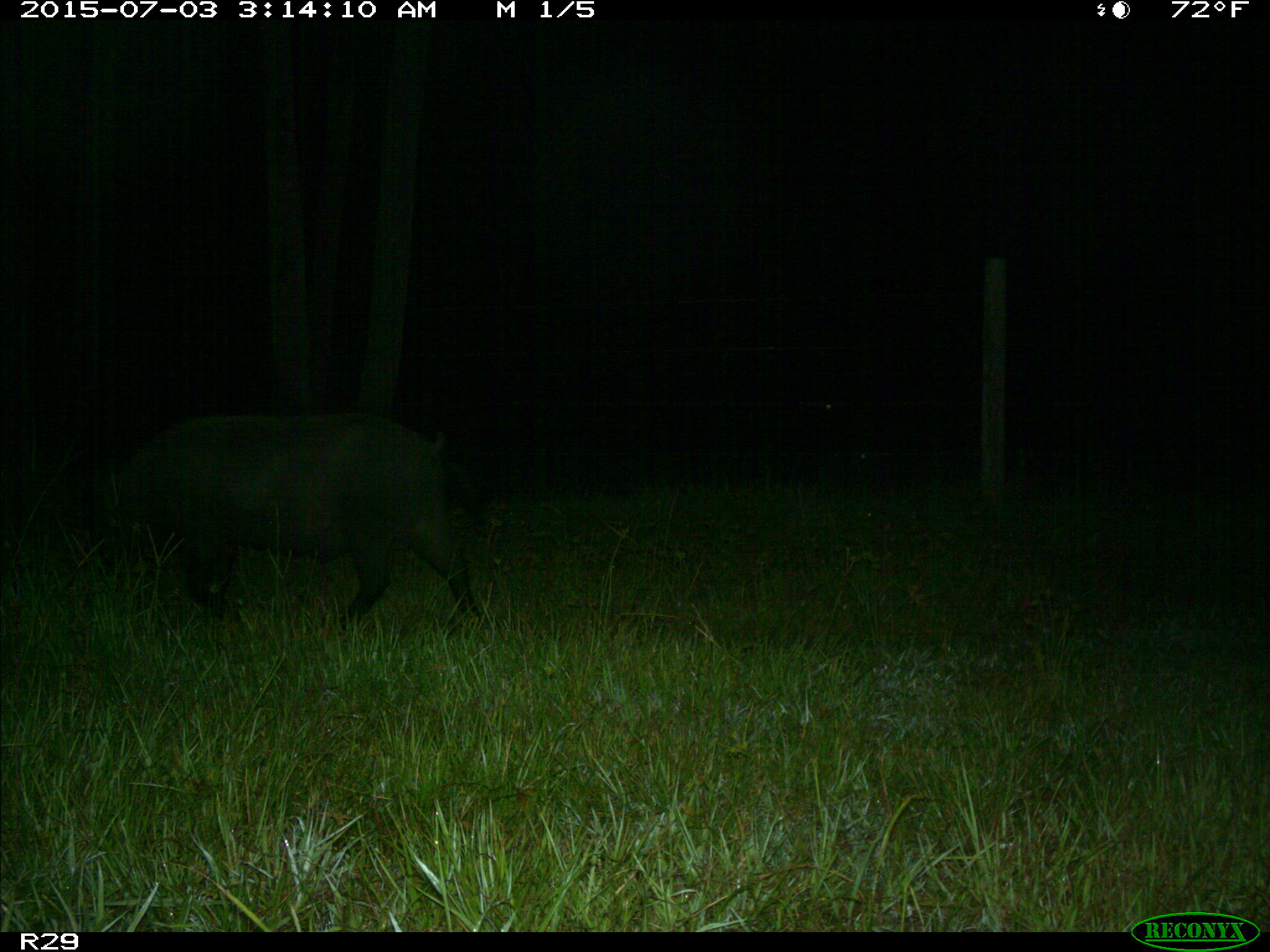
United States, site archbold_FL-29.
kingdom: Animalia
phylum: Chordata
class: Mammalia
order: Artiodactyla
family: Suidae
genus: Sus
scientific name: Sus scrofa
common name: wild boar